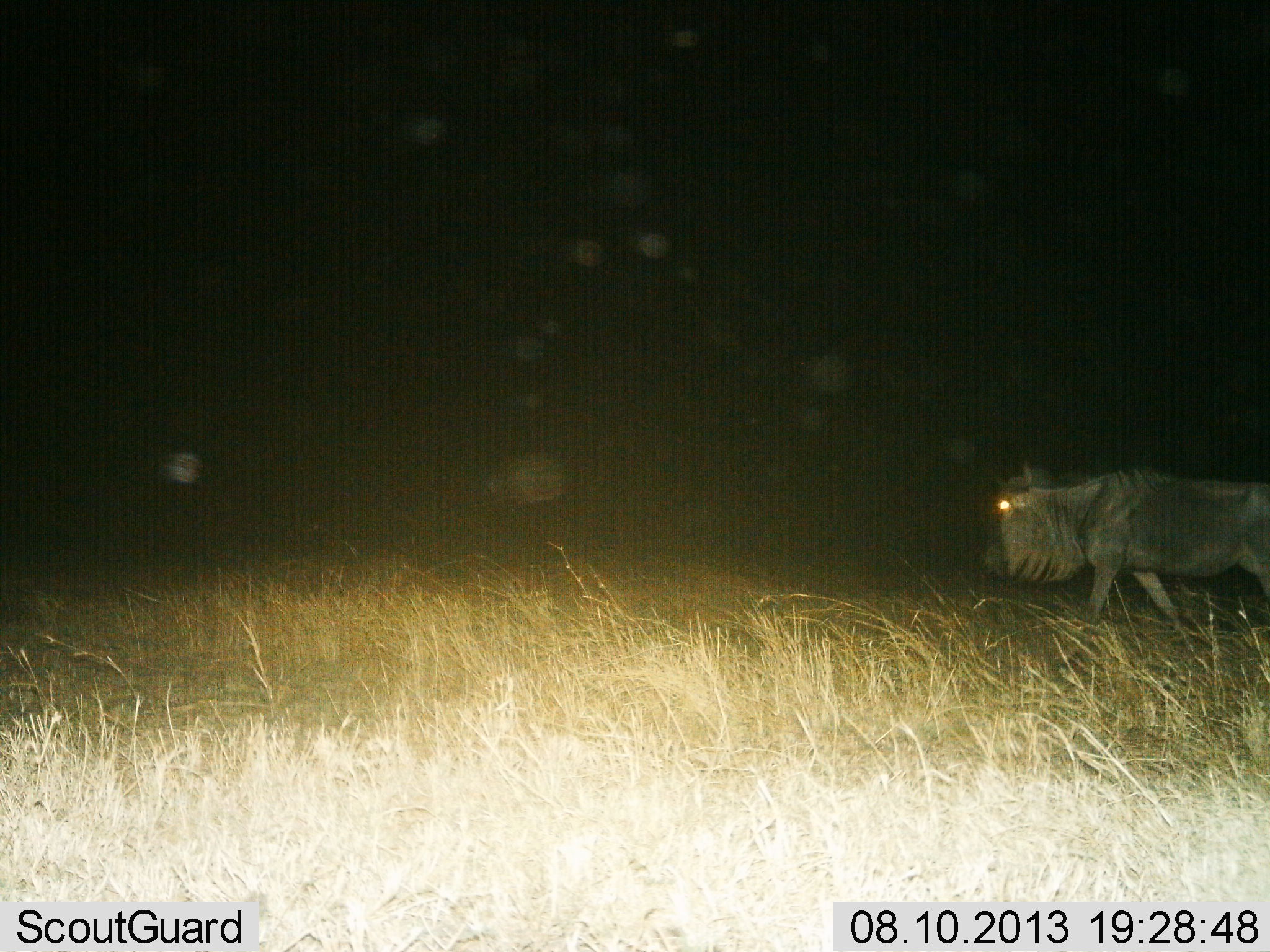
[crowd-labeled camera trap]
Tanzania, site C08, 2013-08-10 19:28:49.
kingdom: Animalia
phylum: Chordata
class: Mammalia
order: Artiodactyla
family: Bovidae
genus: Connochaetes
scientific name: Connochaetes taurinus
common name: blue wildebeest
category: wildebeest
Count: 1.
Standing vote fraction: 5%.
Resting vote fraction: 0%.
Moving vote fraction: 100%.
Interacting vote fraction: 0%.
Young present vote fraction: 0%.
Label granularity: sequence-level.